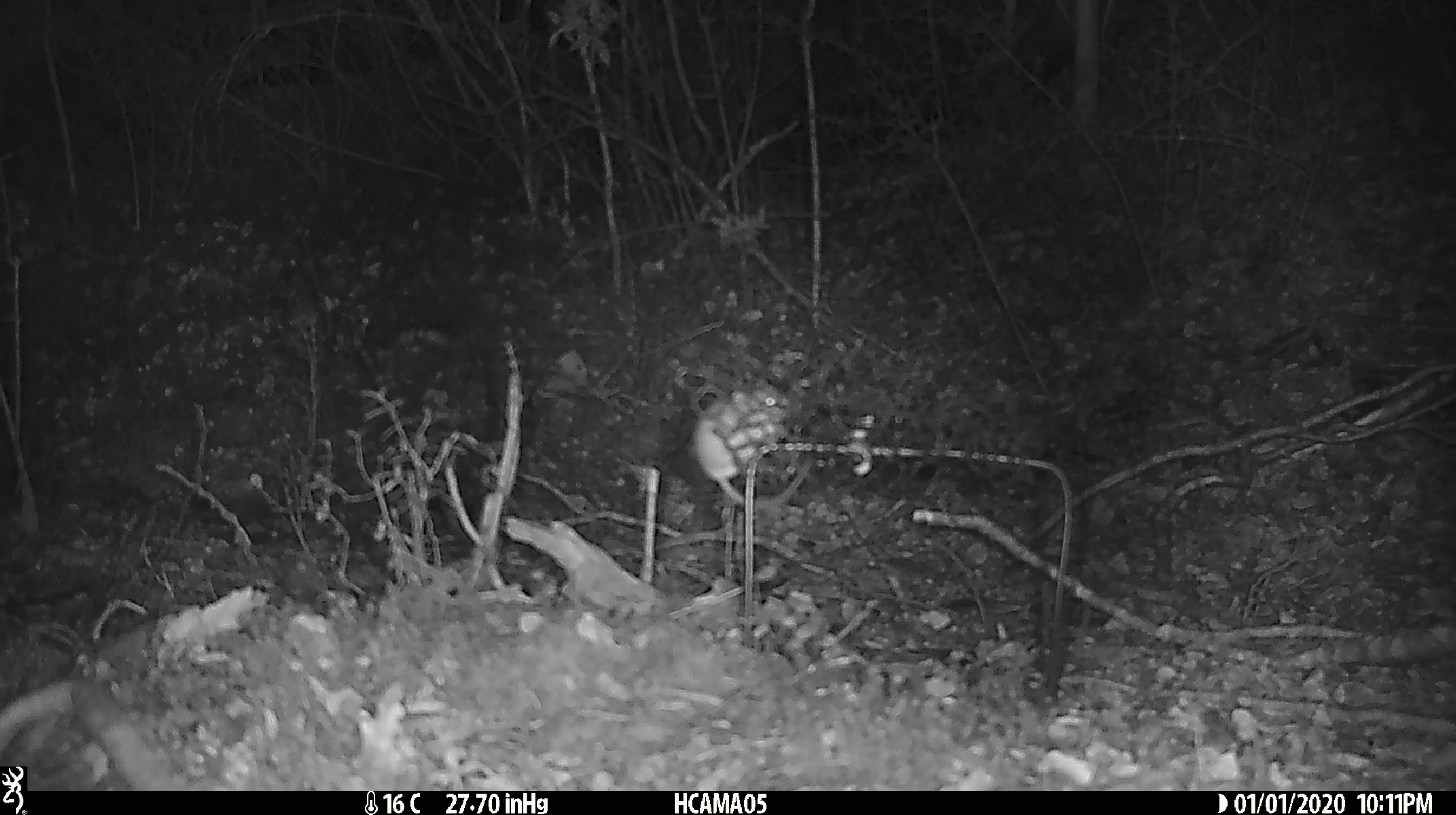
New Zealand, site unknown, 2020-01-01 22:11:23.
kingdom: Animalia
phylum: Chordata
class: Mammalia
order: Rodentia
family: Muridae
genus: Mus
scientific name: Mus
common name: mouse